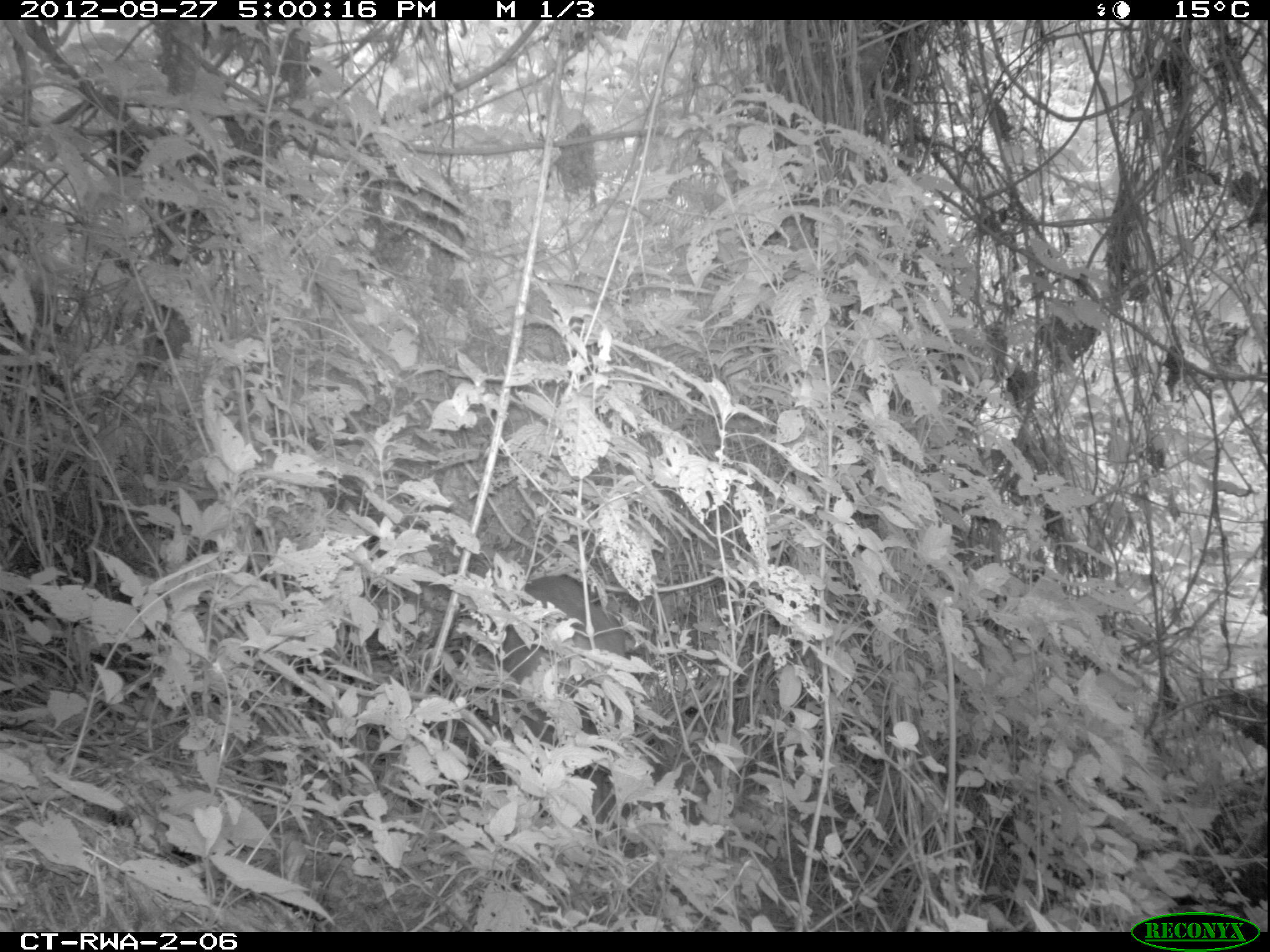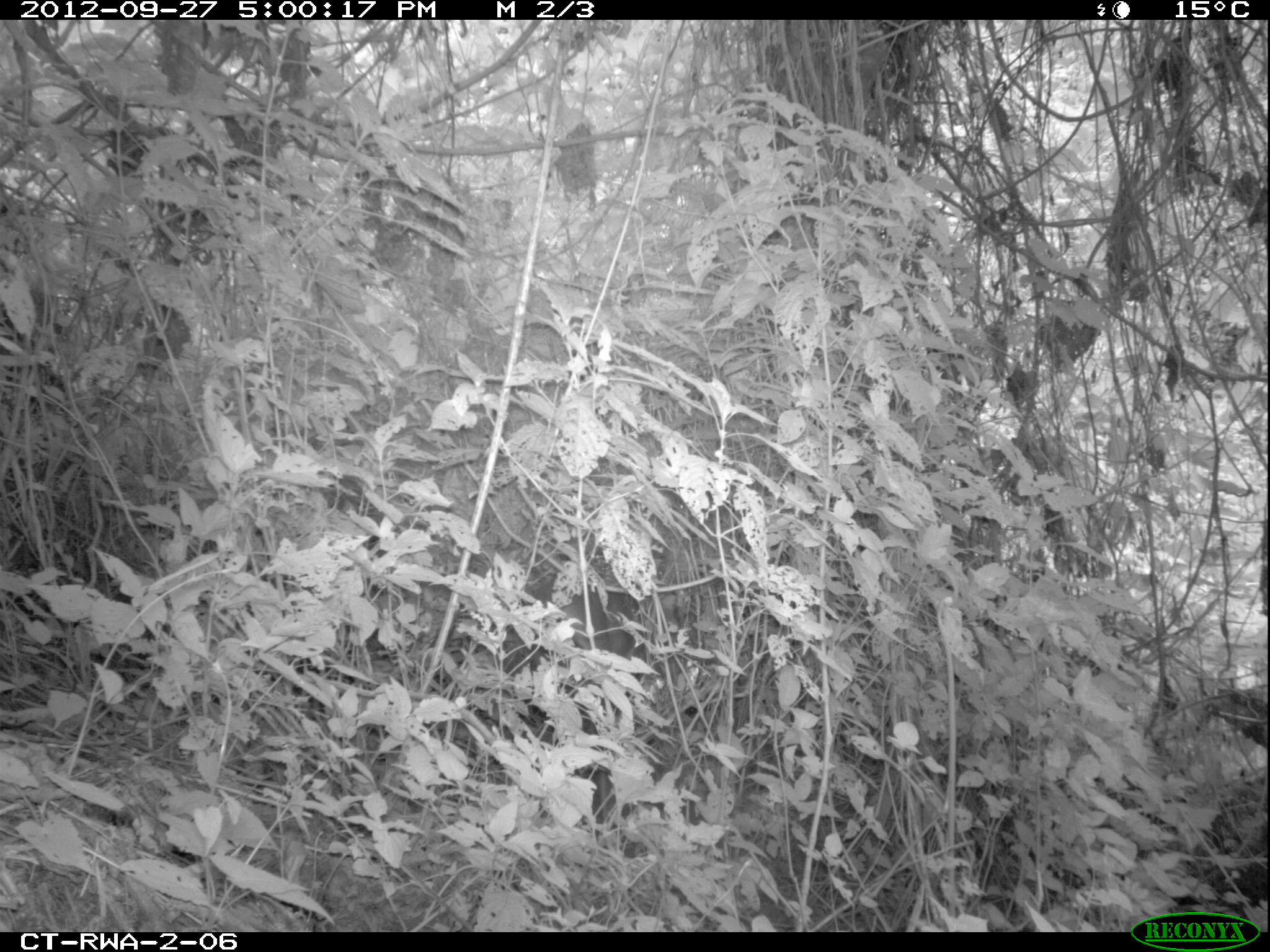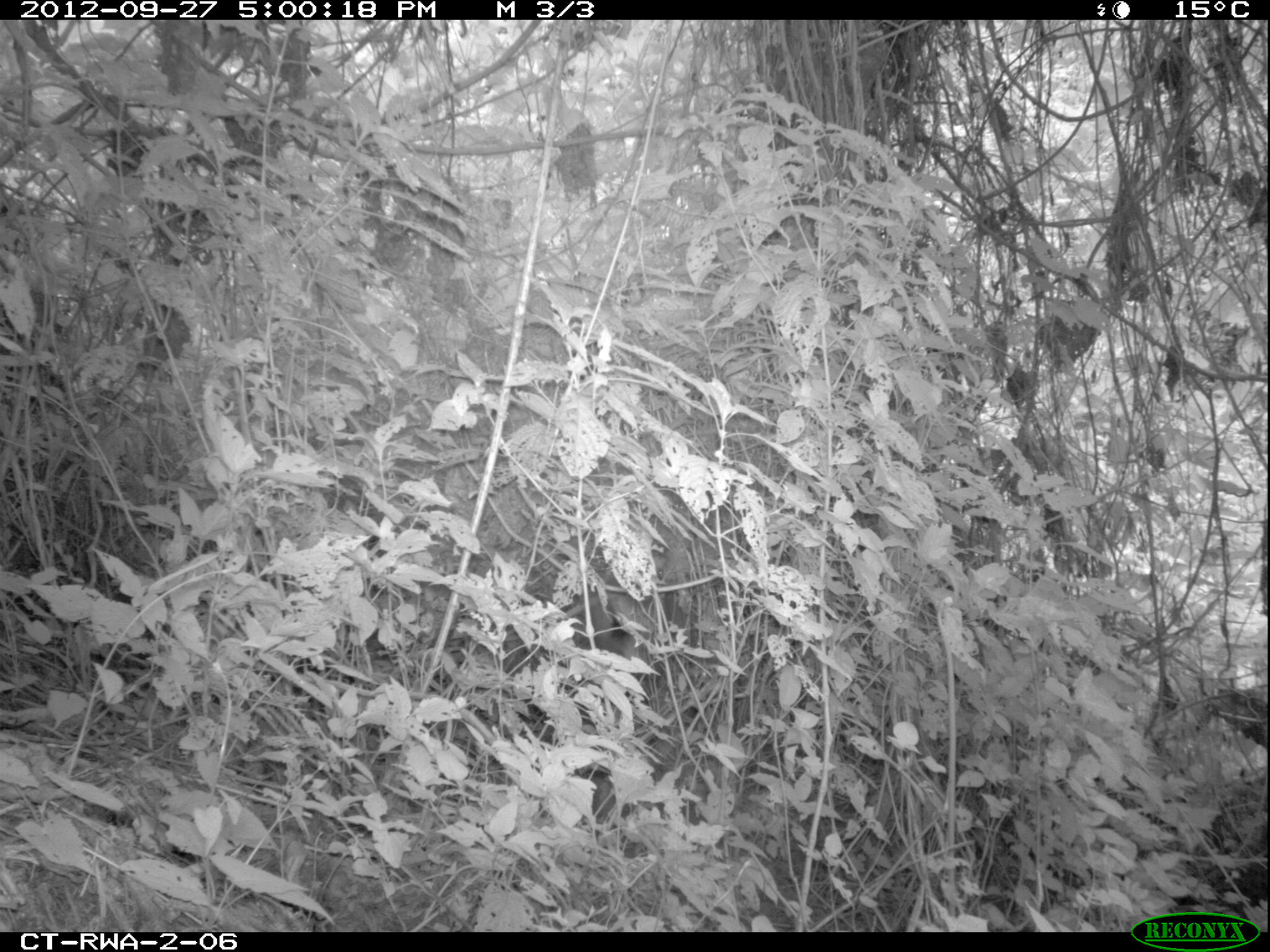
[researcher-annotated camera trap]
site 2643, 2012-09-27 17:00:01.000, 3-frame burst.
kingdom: Animalia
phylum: Chordata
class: Mammalia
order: Artiodactyla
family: Bovidae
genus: Cephalophus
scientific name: Cephalophus nigrifrons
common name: black-fronted duiker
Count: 1.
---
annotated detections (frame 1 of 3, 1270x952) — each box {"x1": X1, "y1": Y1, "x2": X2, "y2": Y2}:
cephalophus nigrifrons: {"x1": 489, "y1": 573, "x2": 635, "y2": 828}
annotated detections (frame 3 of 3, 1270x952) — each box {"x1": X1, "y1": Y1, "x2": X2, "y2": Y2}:
cephalophus nigrifrons: {"x1": 543, "y1": 591, "x2": 650, "y2": 668}